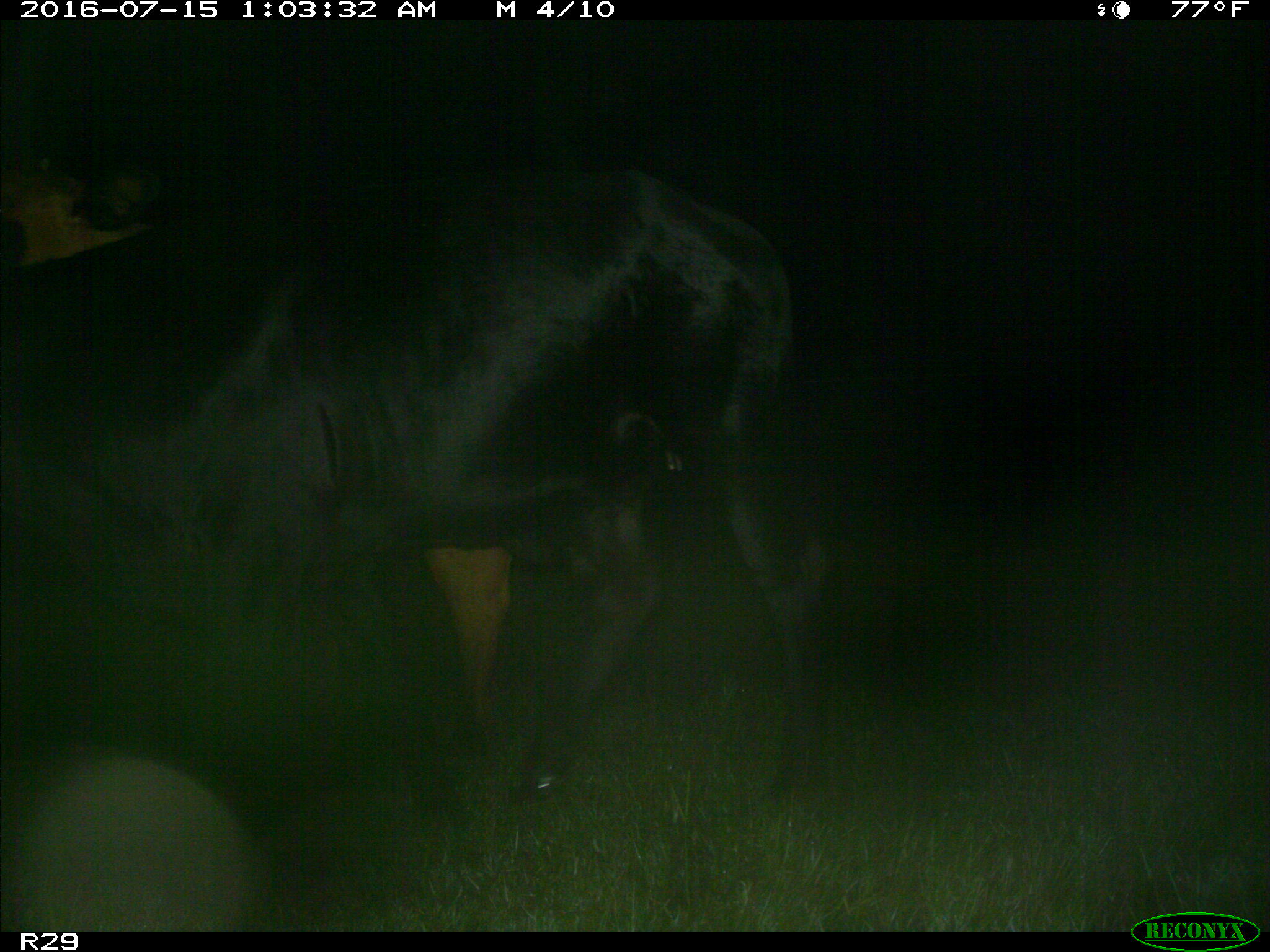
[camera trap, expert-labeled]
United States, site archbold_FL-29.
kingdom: Animalia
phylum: Chordata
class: Mammalia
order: Artiodactyla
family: Bovidae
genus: Bos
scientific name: Bos taurus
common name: domestic cow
Bos taurus (domestic cow).